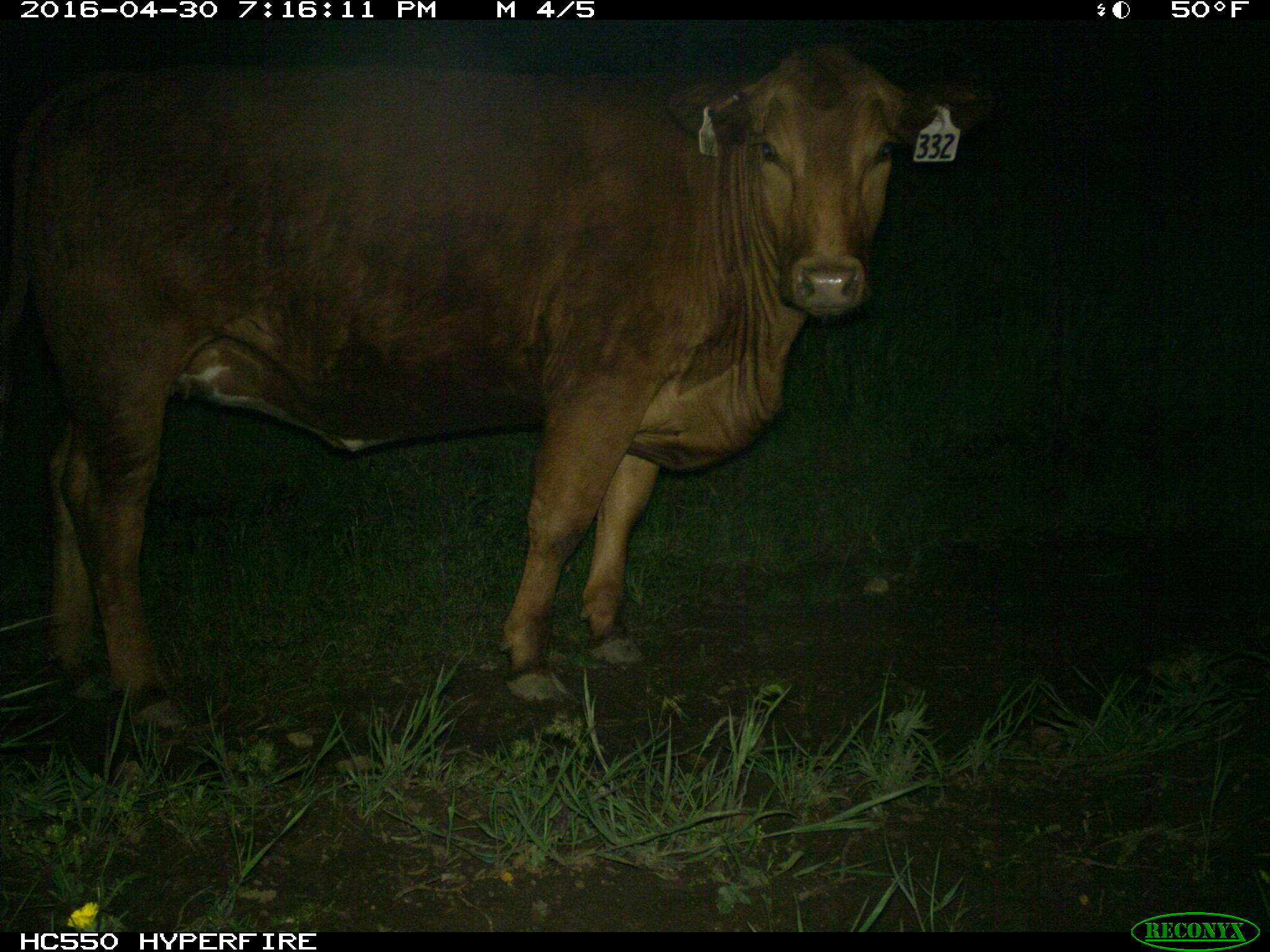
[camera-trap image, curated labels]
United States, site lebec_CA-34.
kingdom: Animalia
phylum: Chordata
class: Mammalia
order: Artiodactyla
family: Bovidae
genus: Bos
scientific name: Bos taurus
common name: domestic cow